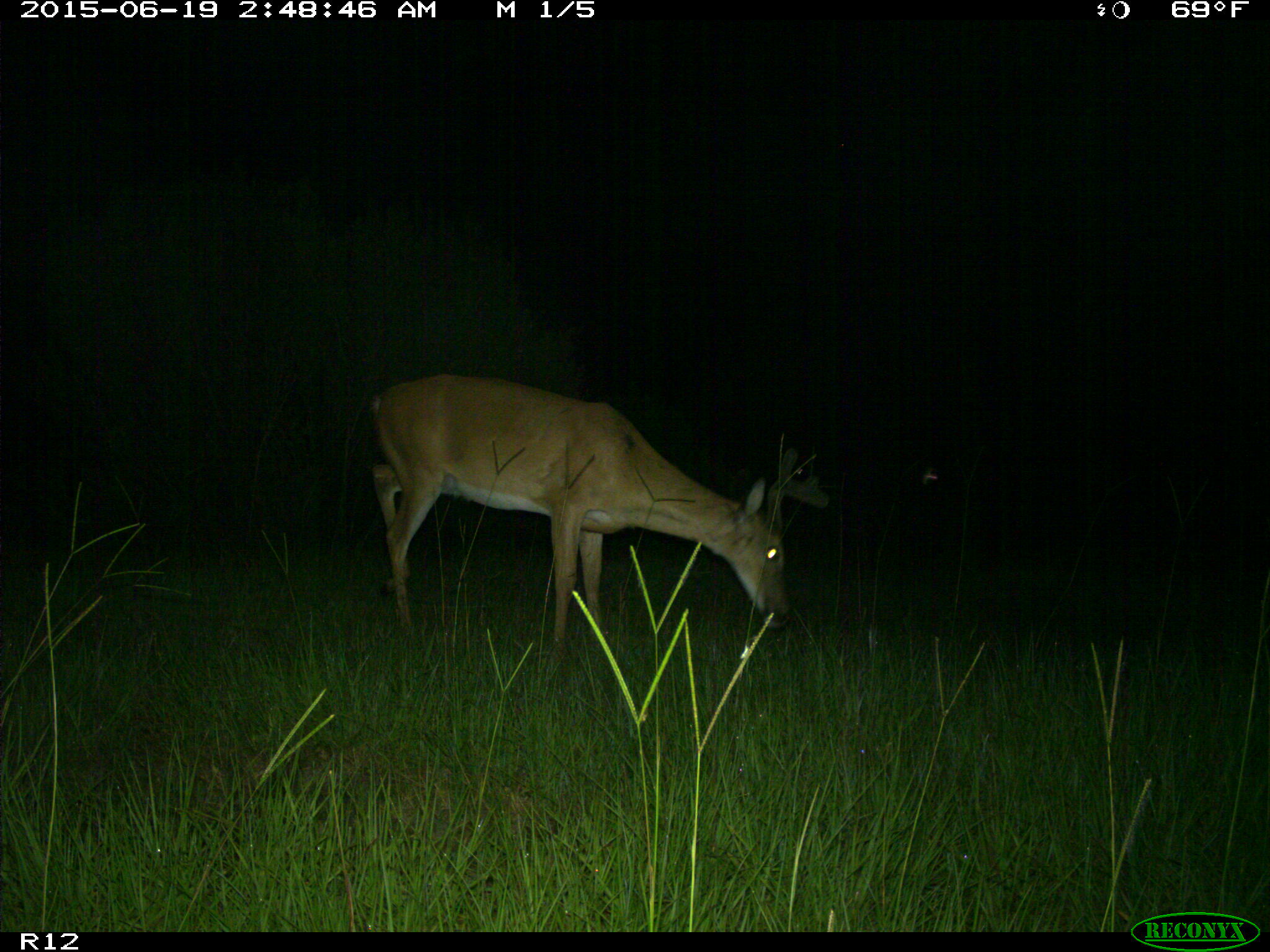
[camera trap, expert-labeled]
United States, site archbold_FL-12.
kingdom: Animalia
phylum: Chordata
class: Mammalia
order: Artiodactyla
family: Cervidae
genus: Odocoileus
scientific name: Odocoileus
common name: deer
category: unidentified deer